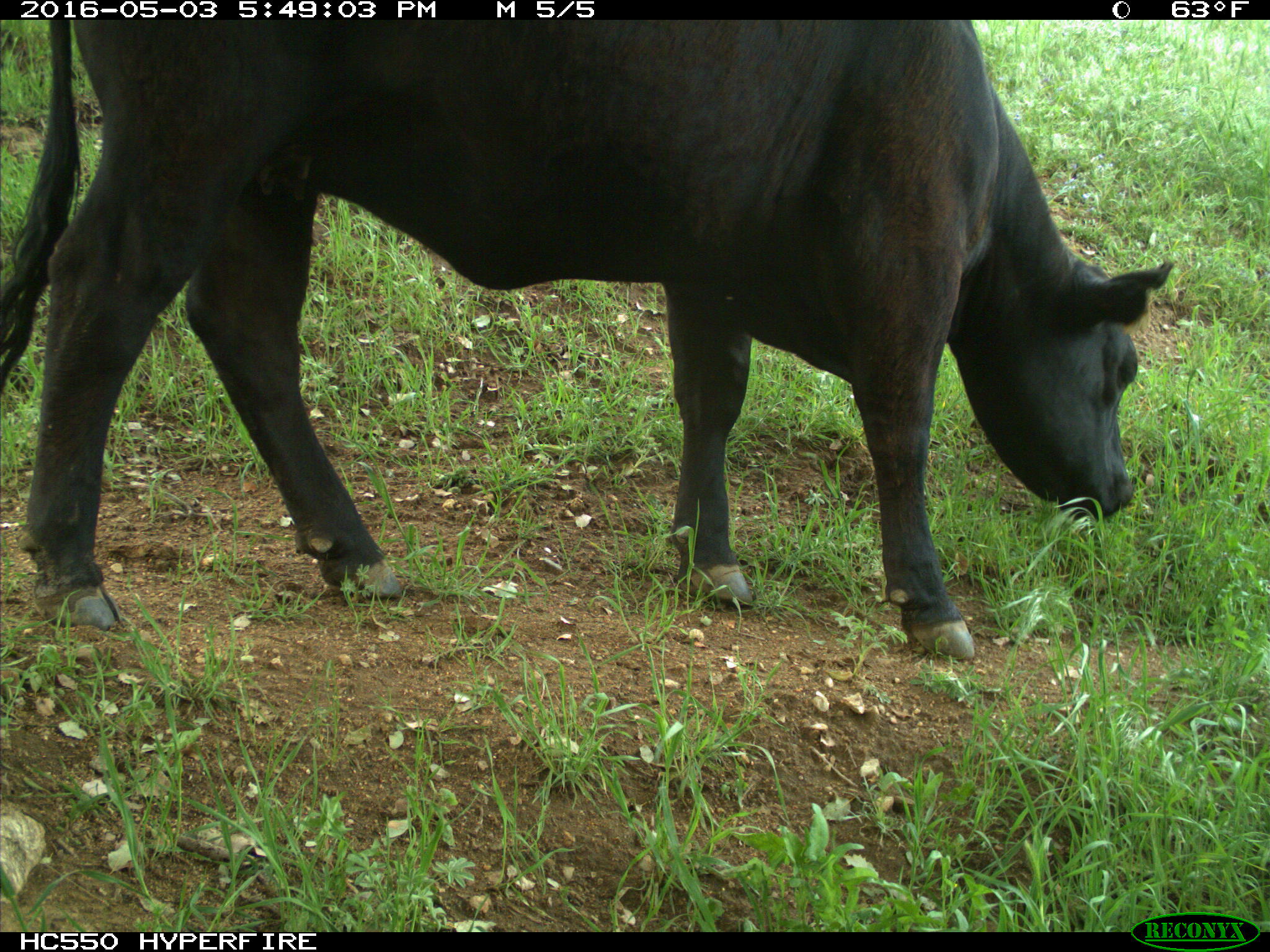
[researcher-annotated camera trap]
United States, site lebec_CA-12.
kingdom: Animalia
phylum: Chordata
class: Mammalia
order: Artiodactyla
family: Bovidae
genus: Bos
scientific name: Bos taurus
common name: domestic cow